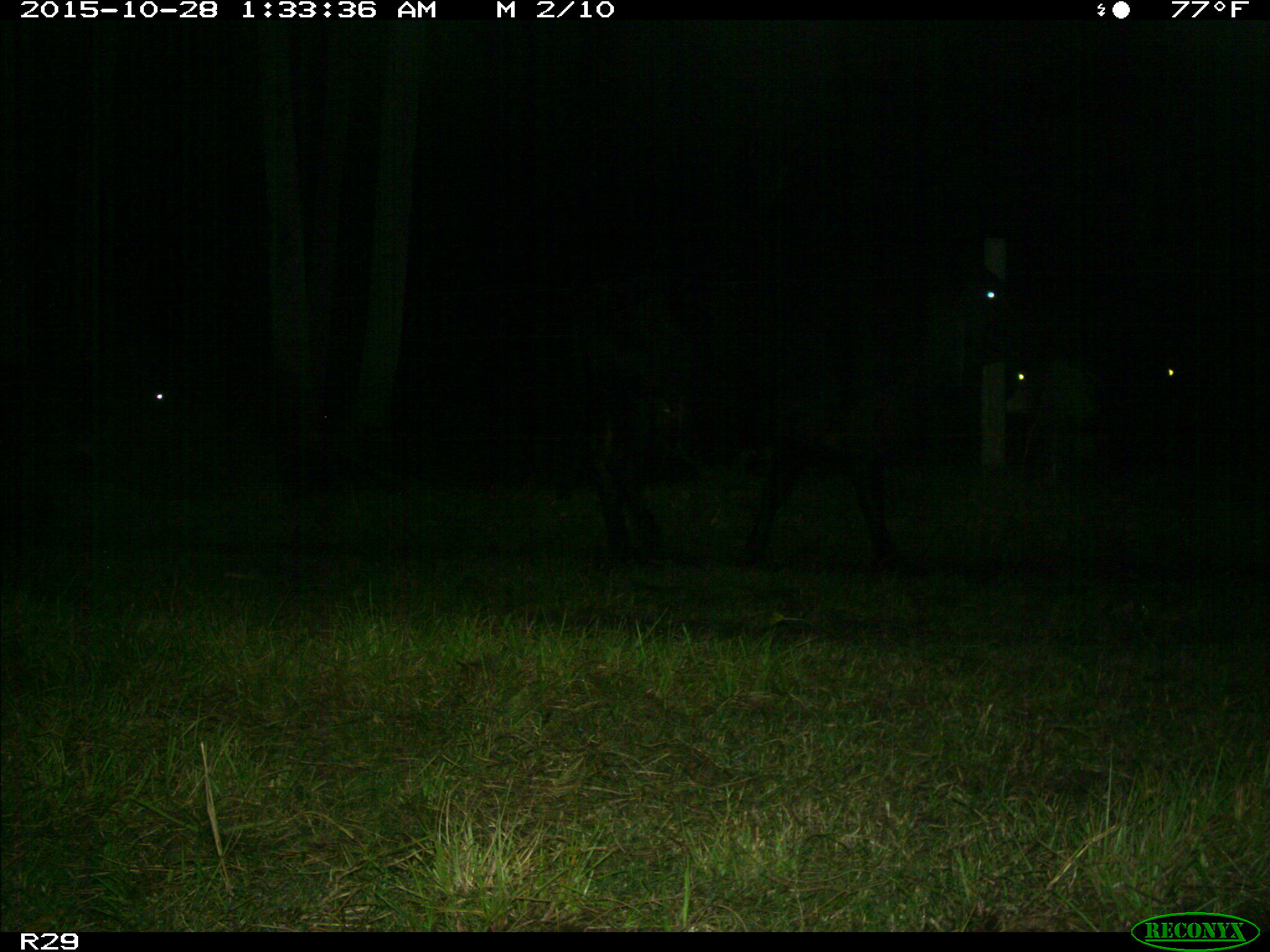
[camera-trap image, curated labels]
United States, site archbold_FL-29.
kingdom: Animalia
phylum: Chordata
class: Mammalia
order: Artiodactyla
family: Bovidae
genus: Bos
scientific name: Bos taurus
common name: domestic cow